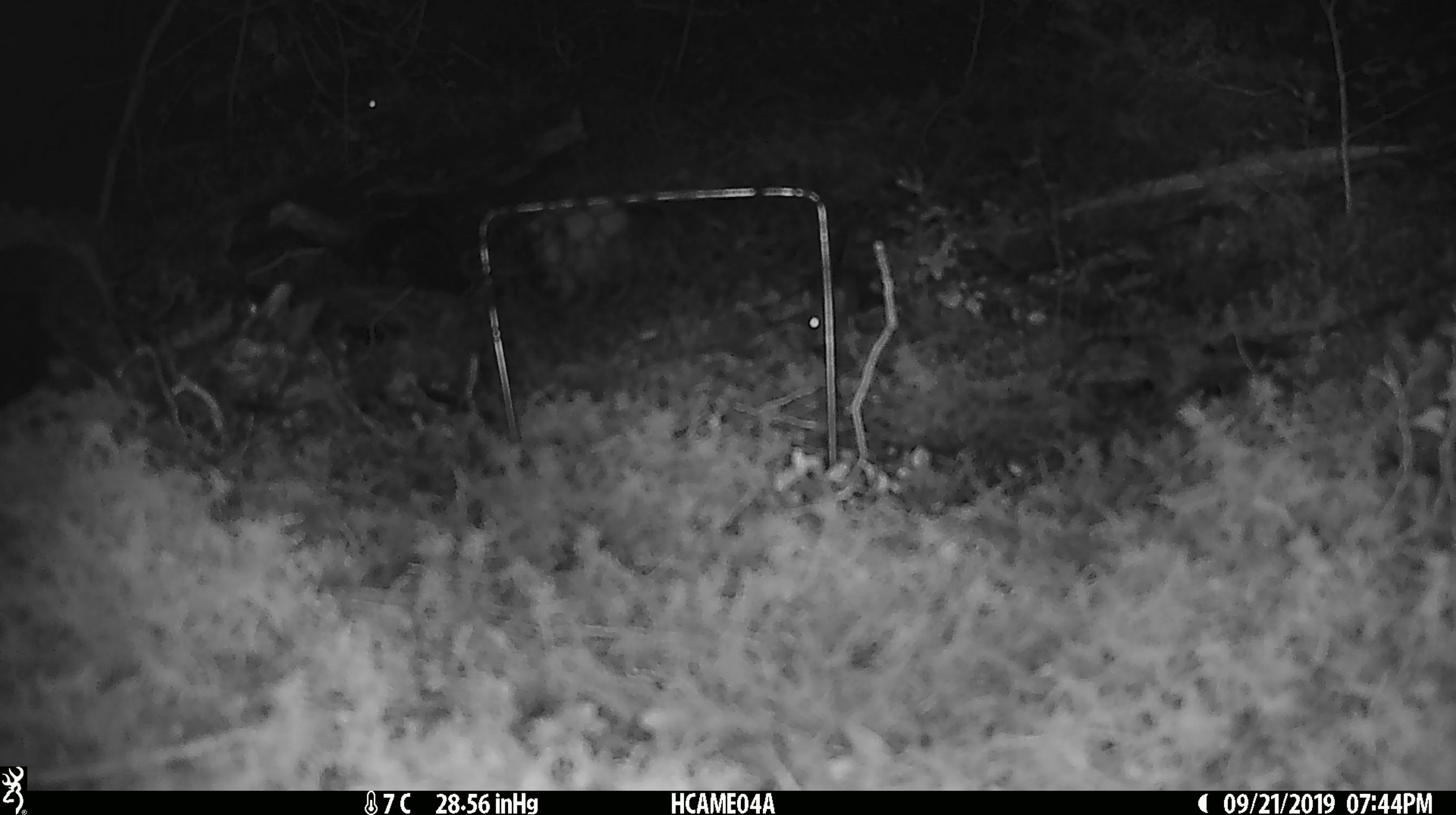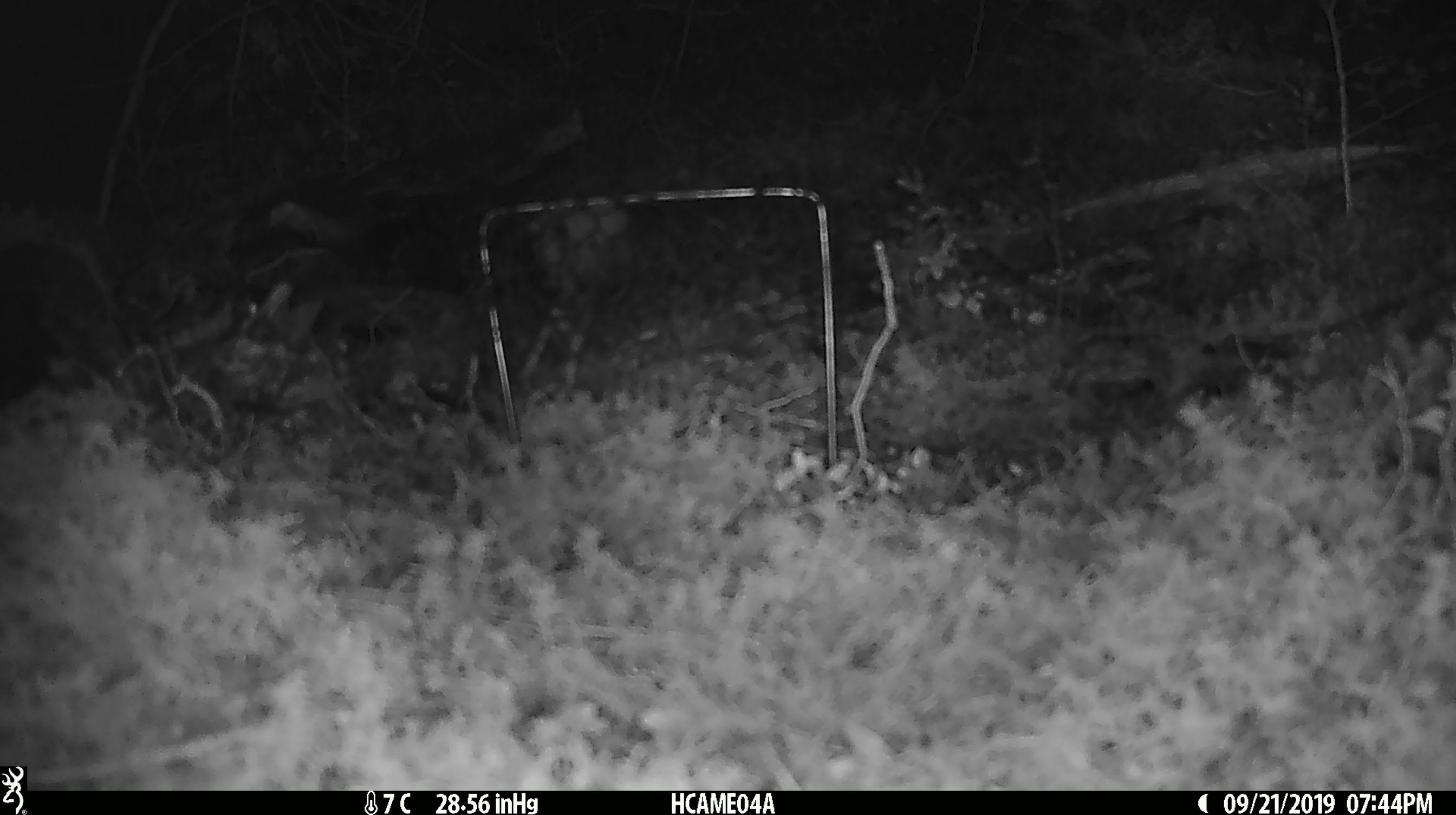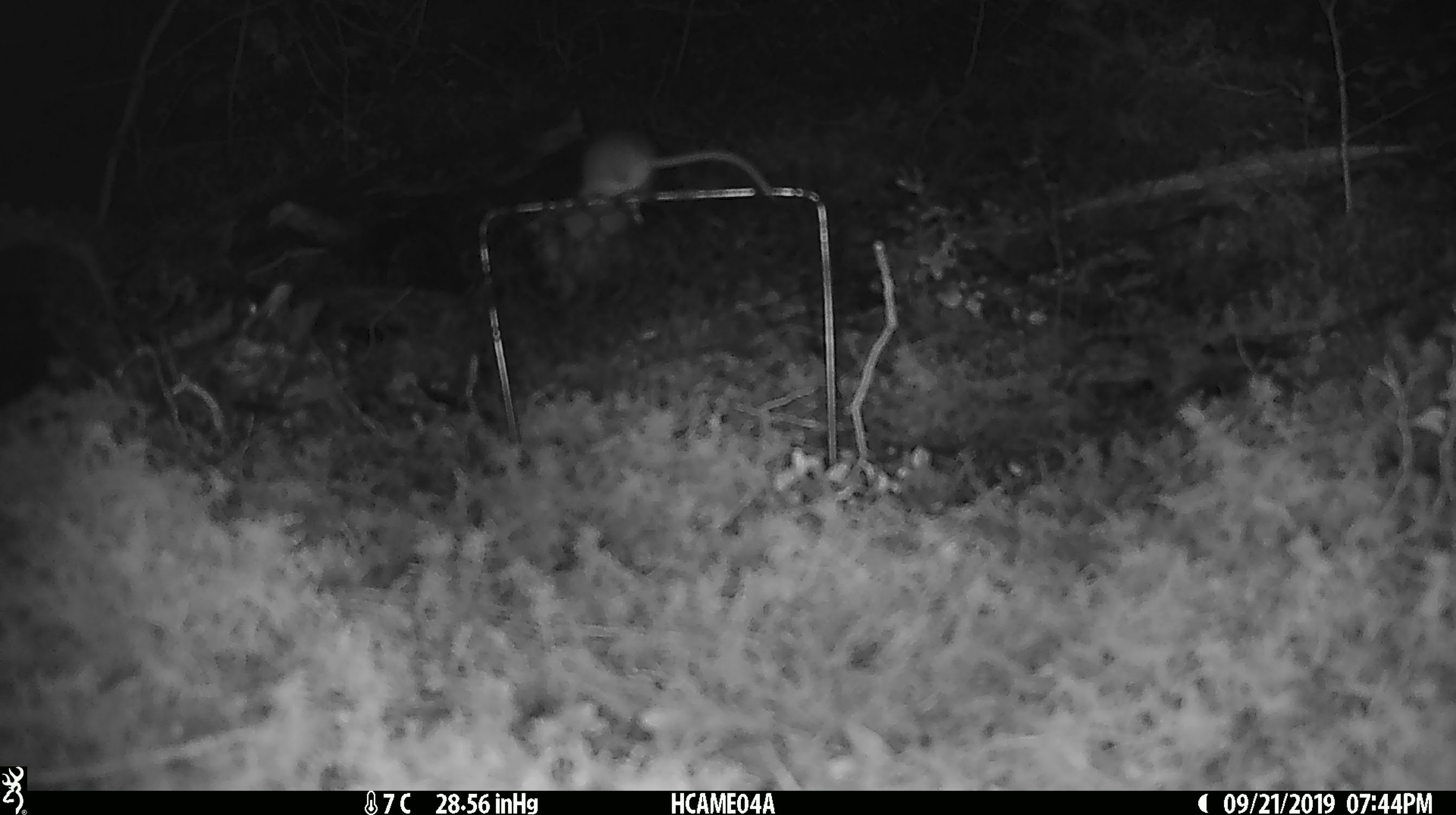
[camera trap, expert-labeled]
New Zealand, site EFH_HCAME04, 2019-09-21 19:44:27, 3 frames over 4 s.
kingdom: Animalia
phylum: Chordata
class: Mammalia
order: Rodentia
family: Muridae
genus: Mus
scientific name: Mus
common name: mouse